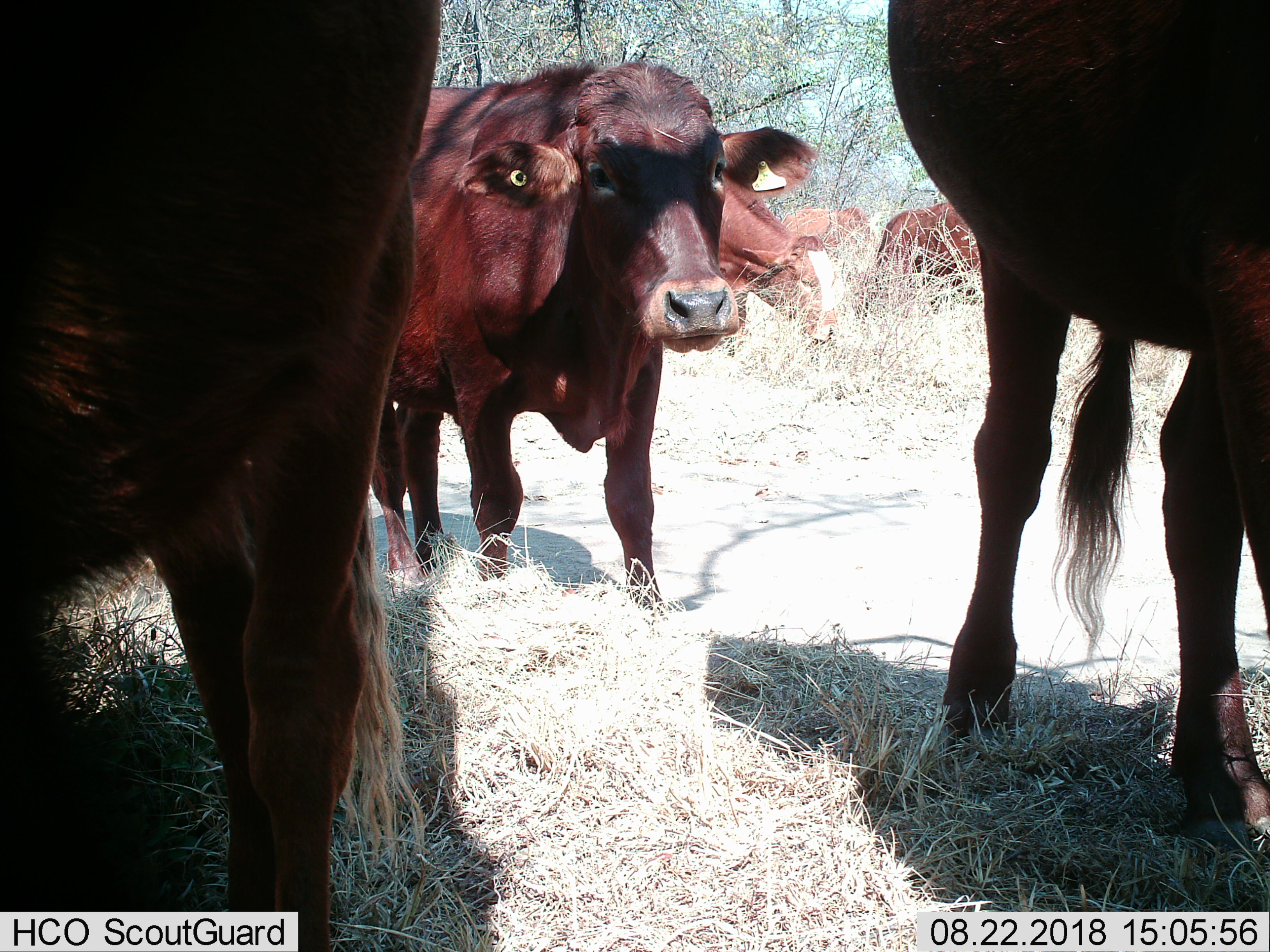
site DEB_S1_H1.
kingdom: Animalia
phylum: Chordata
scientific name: Vertebrata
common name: domestic animal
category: domesticanimal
Domesticanimal (domestic animal) (Vertebrata), count 6. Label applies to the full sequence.